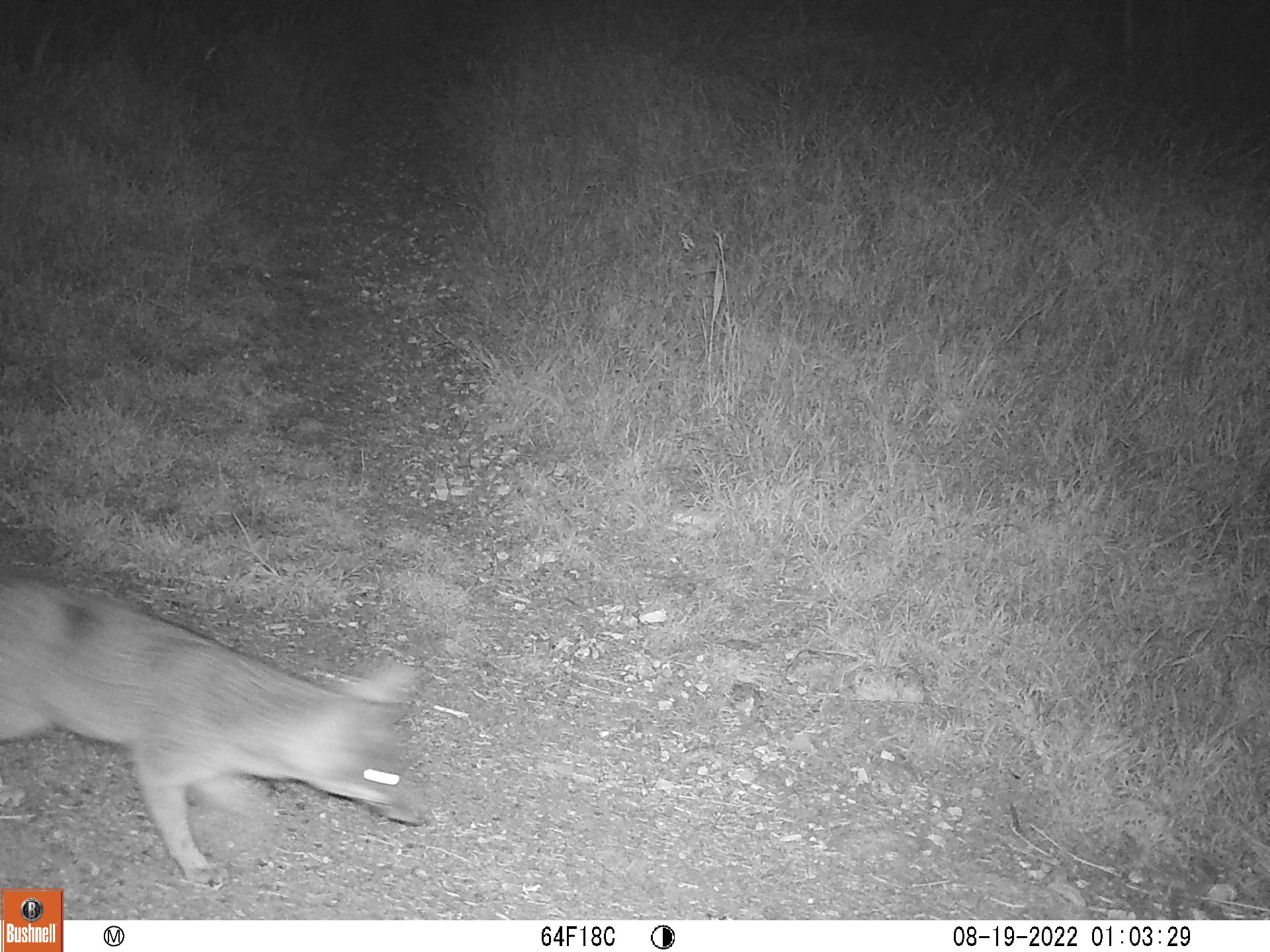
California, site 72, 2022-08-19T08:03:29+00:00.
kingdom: Animalia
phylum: Chordata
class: Mammalia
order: Carnivora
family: Canidae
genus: Urocyon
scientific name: Urocyon cinereoargenteus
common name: gray fox